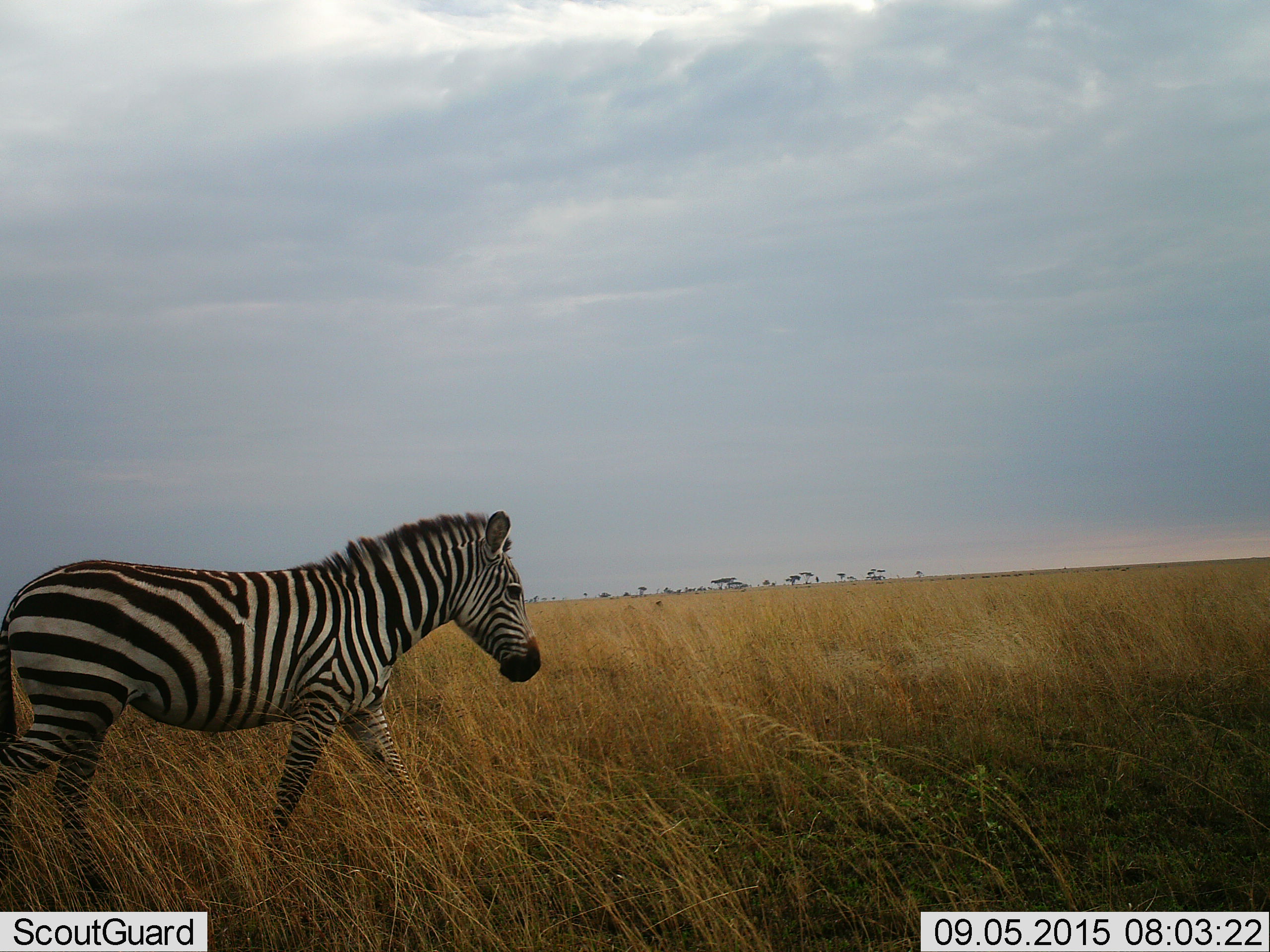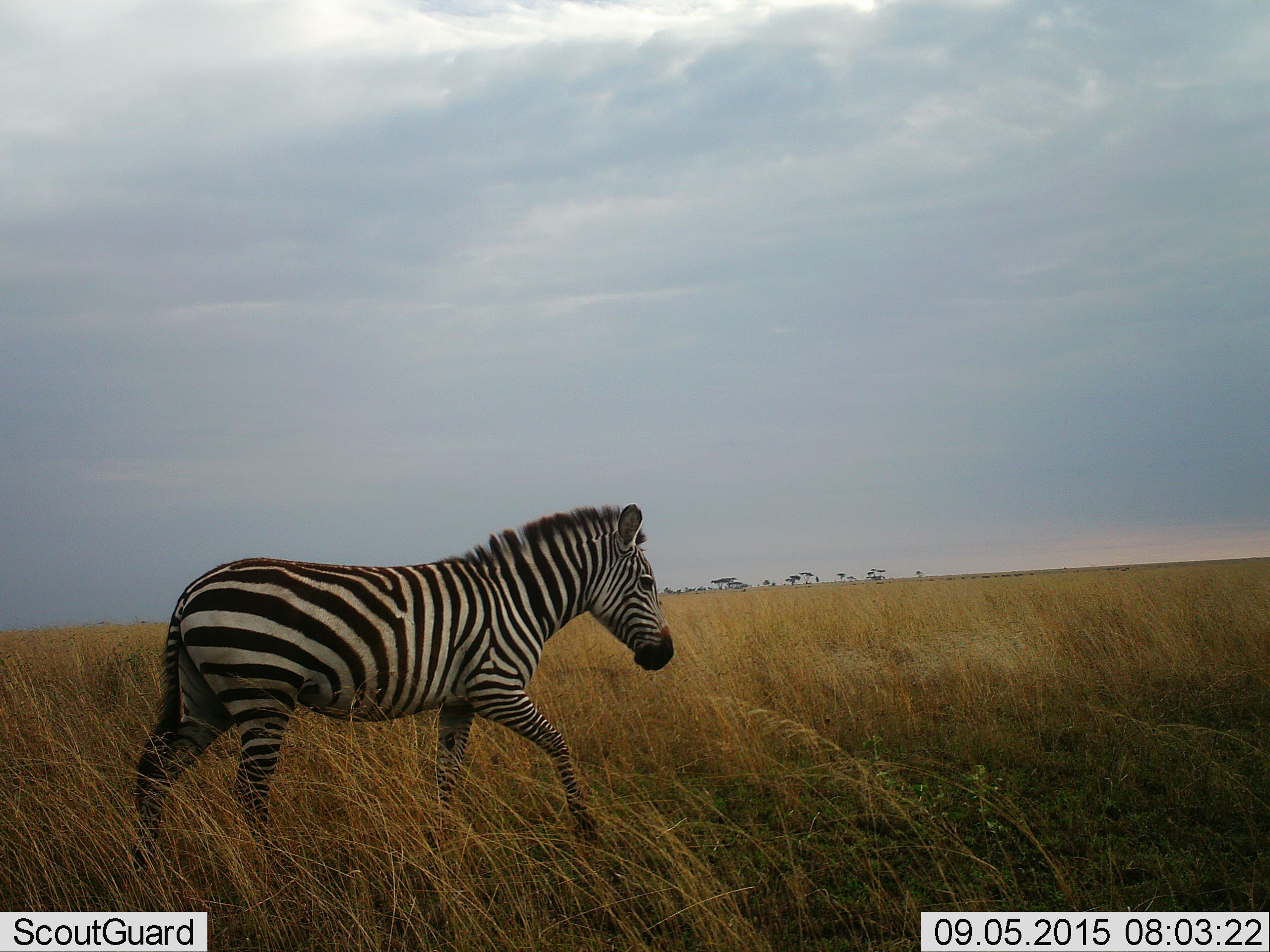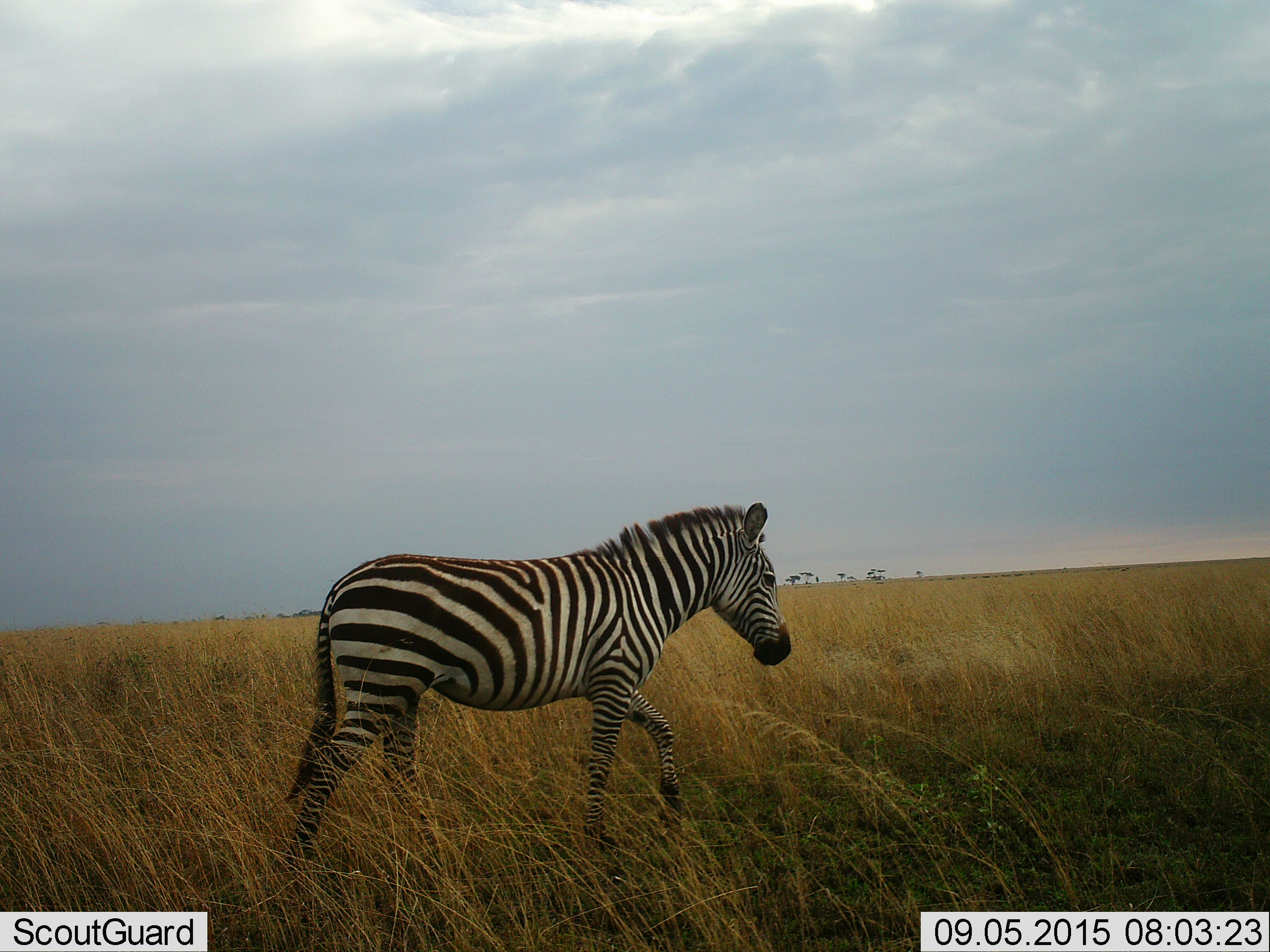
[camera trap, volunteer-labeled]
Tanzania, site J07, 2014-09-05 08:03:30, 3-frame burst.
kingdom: Animalia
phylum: Chordata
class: Mammalia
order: Perissodactyla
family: Equidae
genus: Equus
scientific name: Equus quagga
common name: plains zebra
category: zebra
Zebra (plains zebra) (Equus quagga), count 1. Behavior (volunteer vote fractions): standing 0%, resting 0%, moving 100%, interacting 0%. Young present (vote fraction): 0%. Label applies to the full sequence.